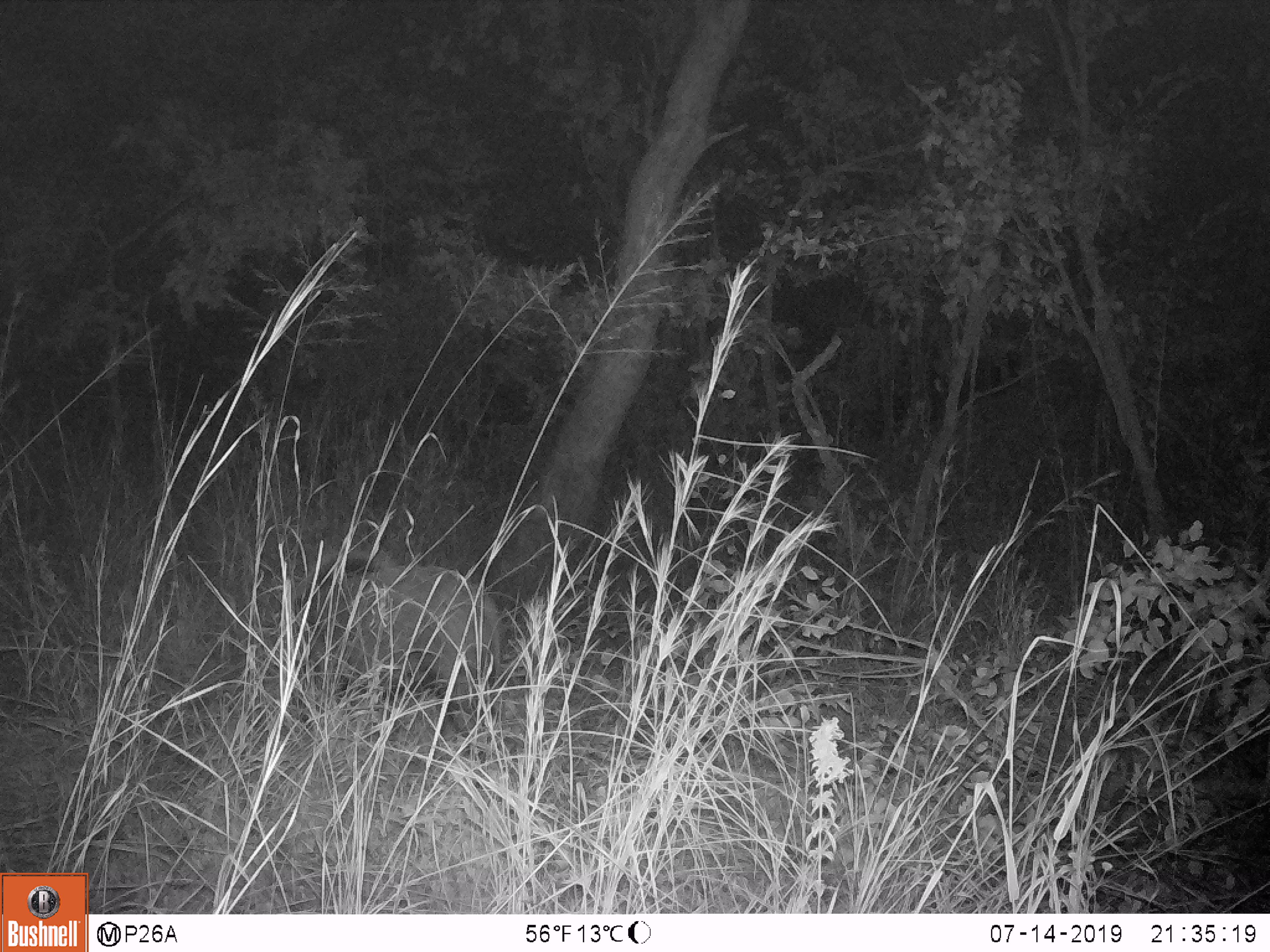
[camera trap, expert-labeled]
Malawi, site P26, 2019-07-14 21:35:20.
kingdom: Animalia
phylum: Chordata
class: Mammalia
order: Artiodactyla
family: Suidae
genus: Potamochoerus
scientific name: Potamochoerus larvatus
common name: bushpig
Bushpig (Potamochoerus larvatus), count 1.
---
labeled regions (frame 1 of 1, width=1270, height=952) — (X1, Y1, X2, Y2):
bushpig: (287, 544, 501, 754)